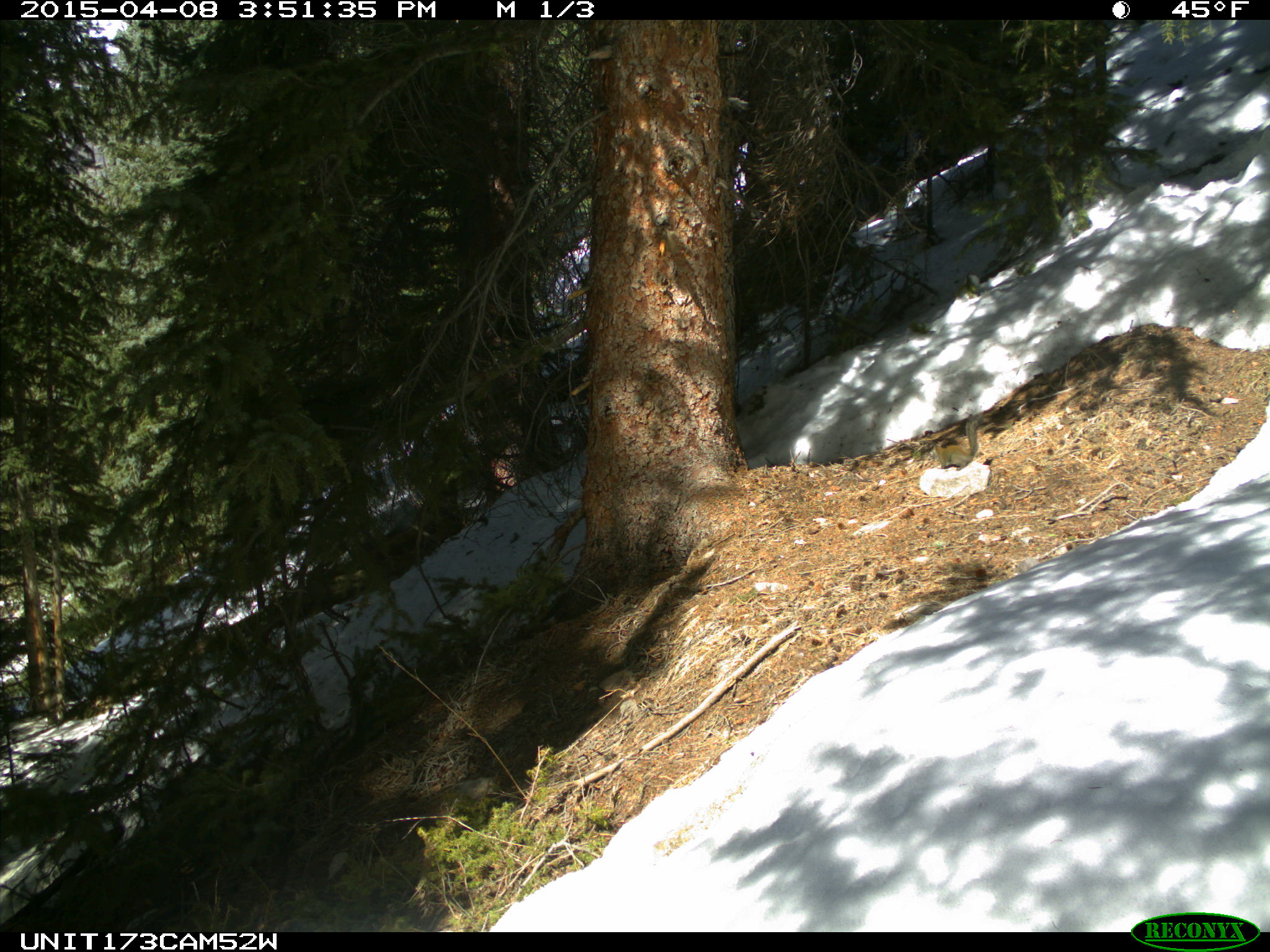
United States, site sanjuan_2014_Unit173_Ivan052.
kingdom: Animalia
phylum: Chordata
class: Mammalia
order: Rodentia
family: Sciuridae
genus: Tamiasciurus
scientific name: Tamiasciurus hudsonicus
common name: american red squirrel